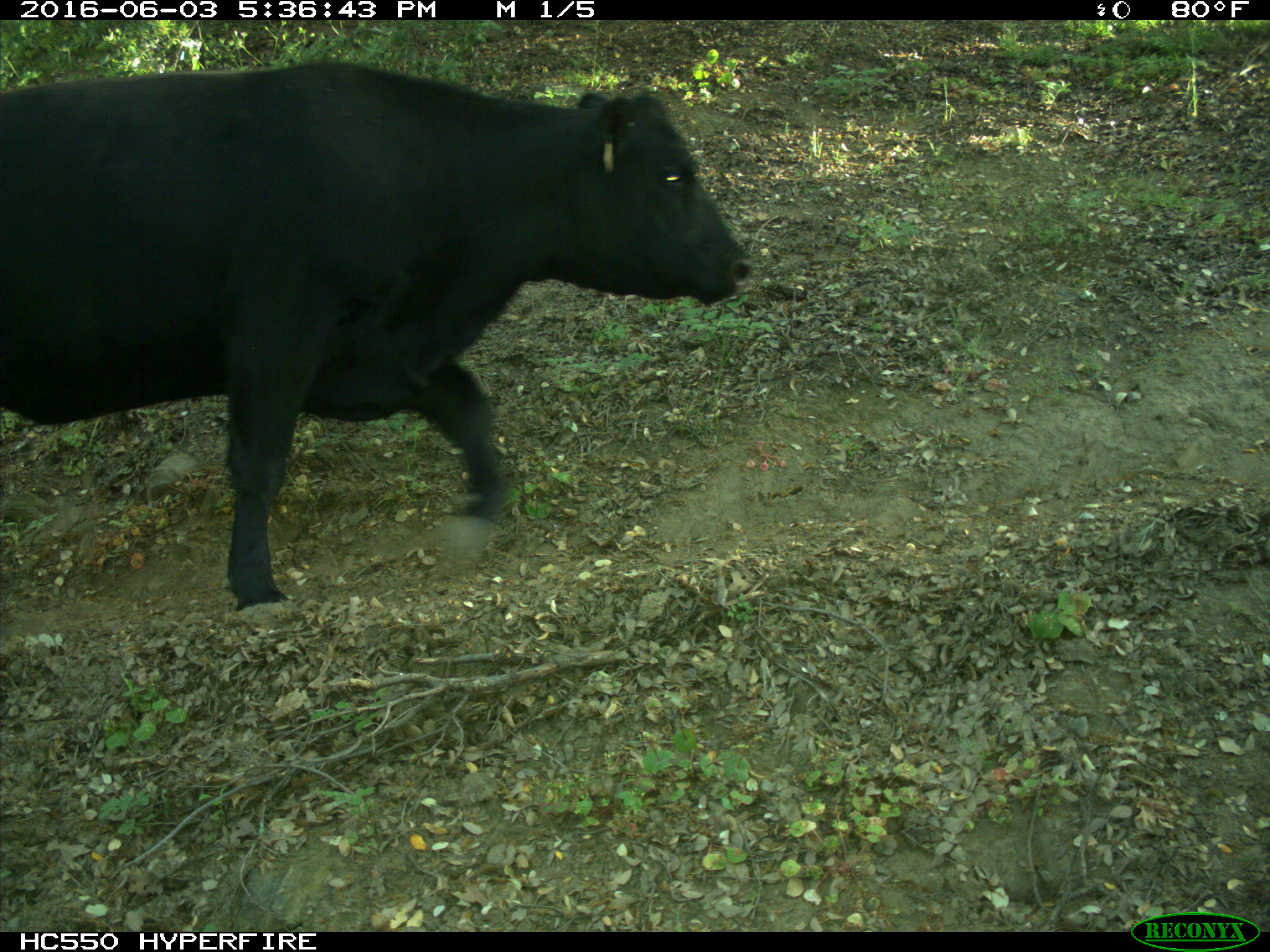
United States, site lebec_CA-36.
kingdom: Animalia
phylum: Chordata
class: Mammalia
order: Artiodactyla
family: Bovidae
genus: Bos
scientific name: Bos taurus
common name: domestic cow